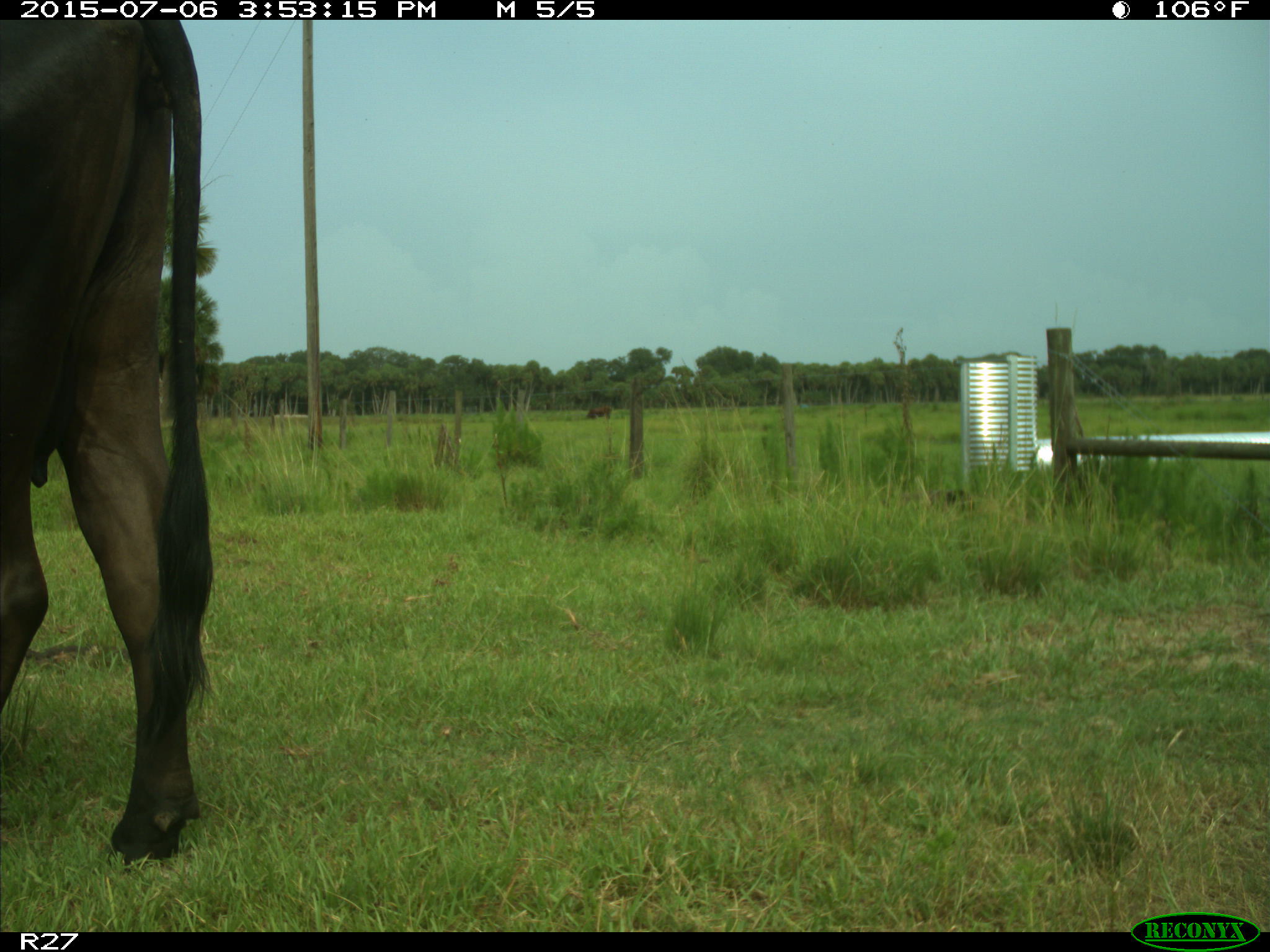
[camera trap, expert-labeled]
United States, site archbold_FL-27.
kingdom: Animalia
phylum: Chordata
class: Mammalia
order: Artiodactyla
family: Bovidae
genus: Bos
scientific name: Bos taurus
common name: domestic cow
Bos taurus (domestic cow).